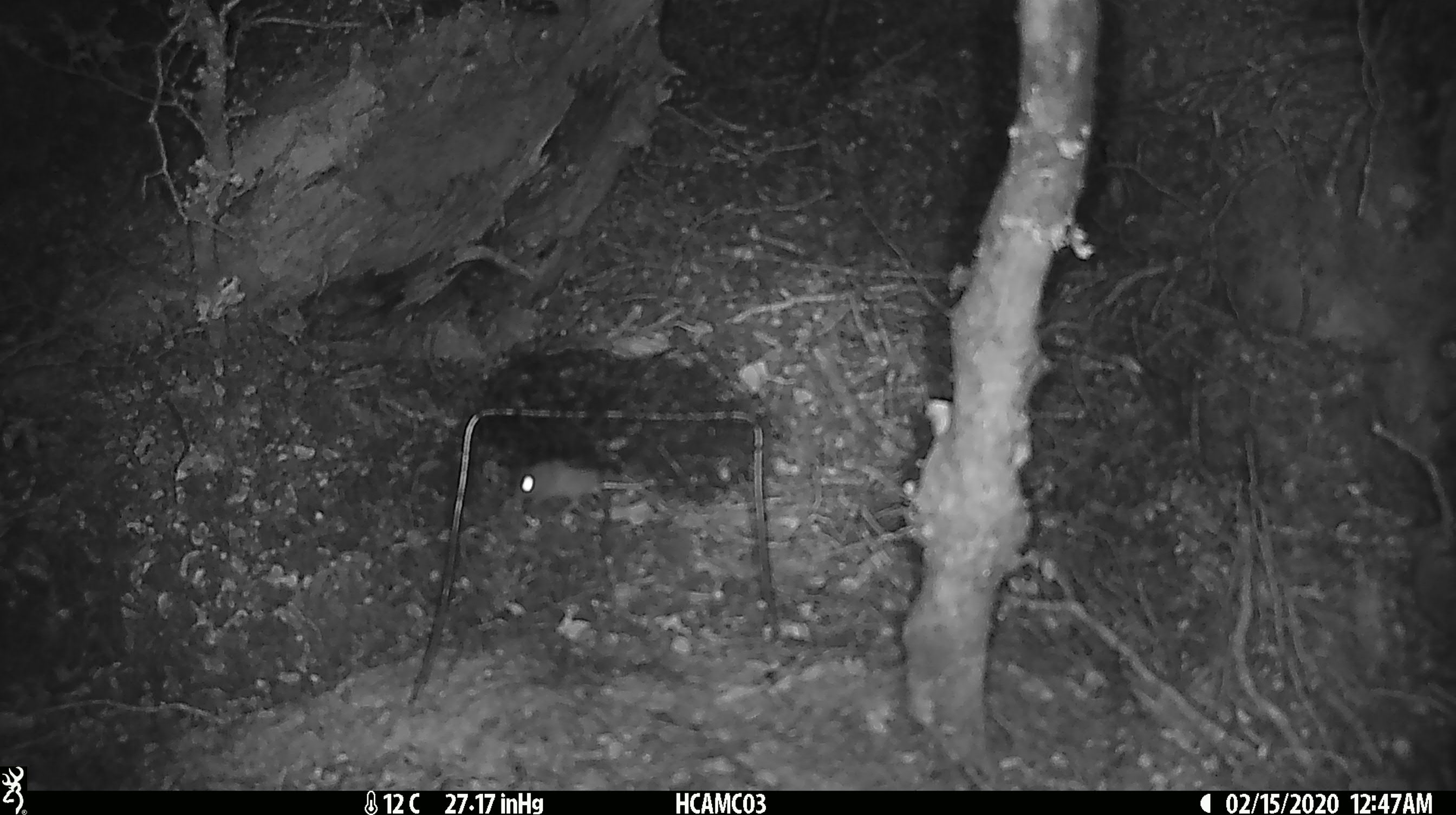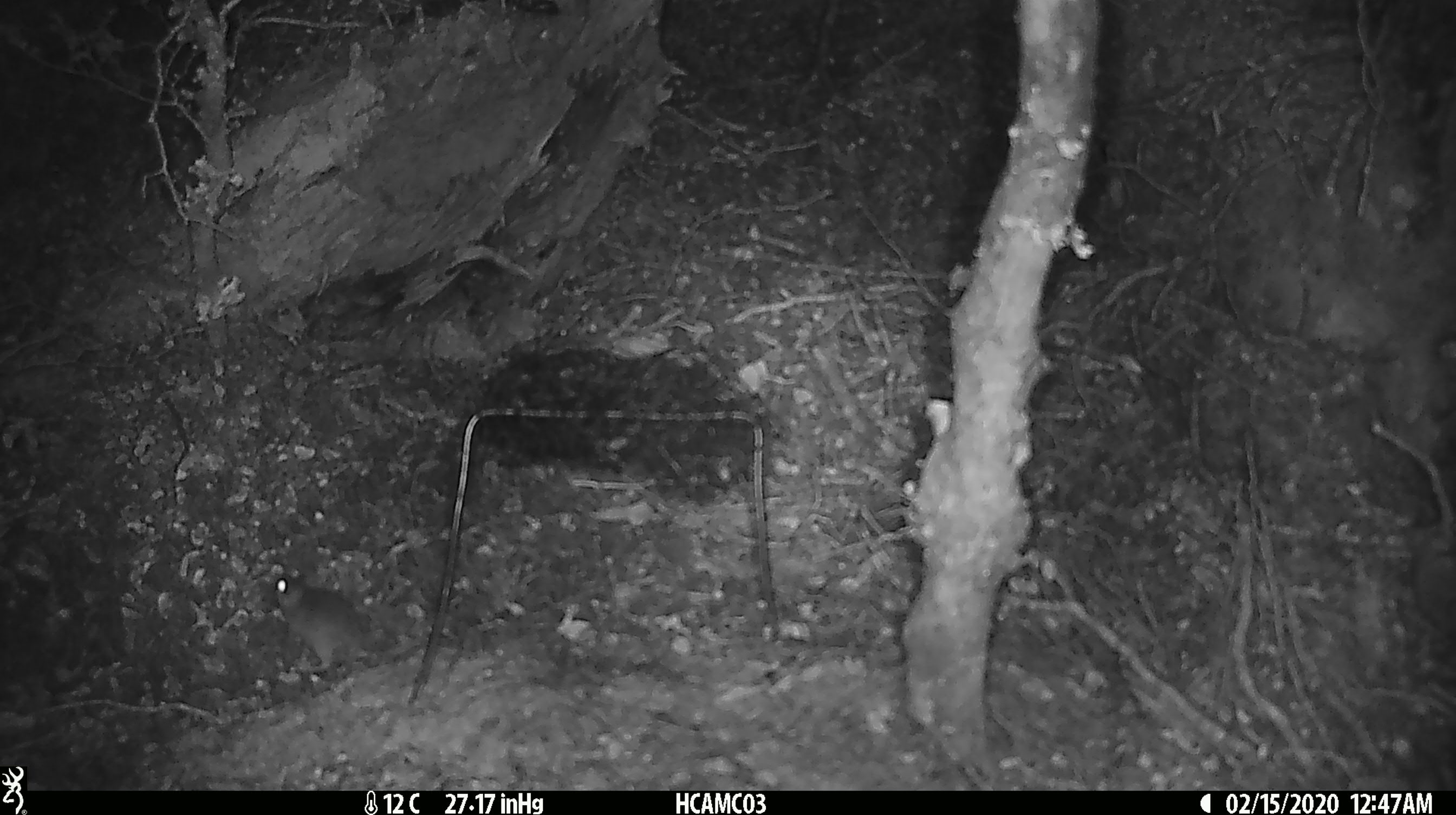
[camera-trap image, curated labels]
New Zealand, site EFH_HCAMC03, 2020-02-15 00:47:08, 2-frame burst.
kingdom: Animalia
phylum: Chordata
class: Mammalia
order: Rodentia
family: Muridae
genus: Mus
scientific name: Mus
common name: mouse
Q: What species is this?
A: Mouse (Mus).